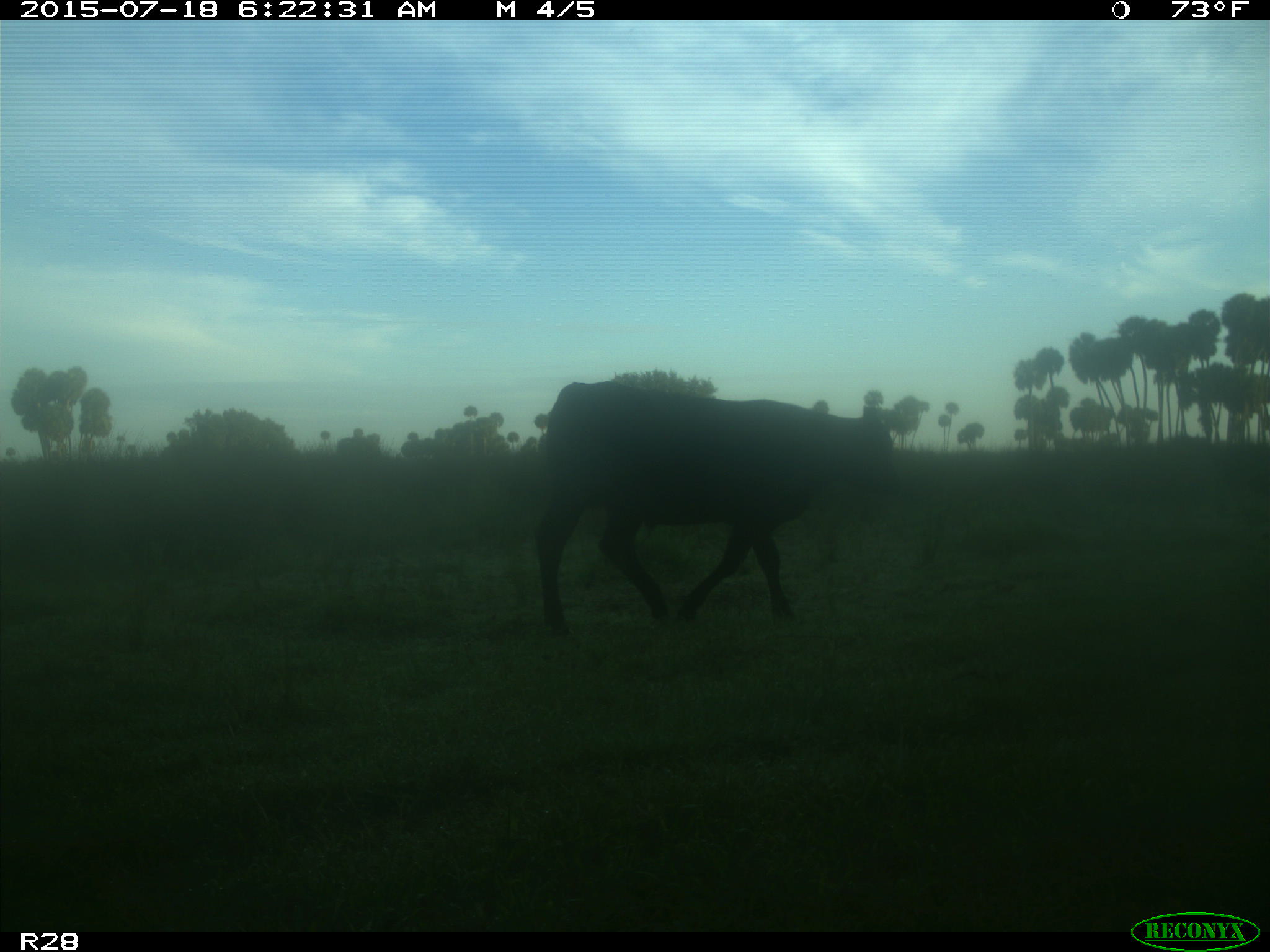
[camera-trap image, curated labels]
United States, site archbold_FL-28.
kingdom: Animalia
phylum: Chordata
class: Mammalia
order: Artiodactyla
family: Bovidae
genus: Bos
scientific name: Bos taurus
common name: domestic cow